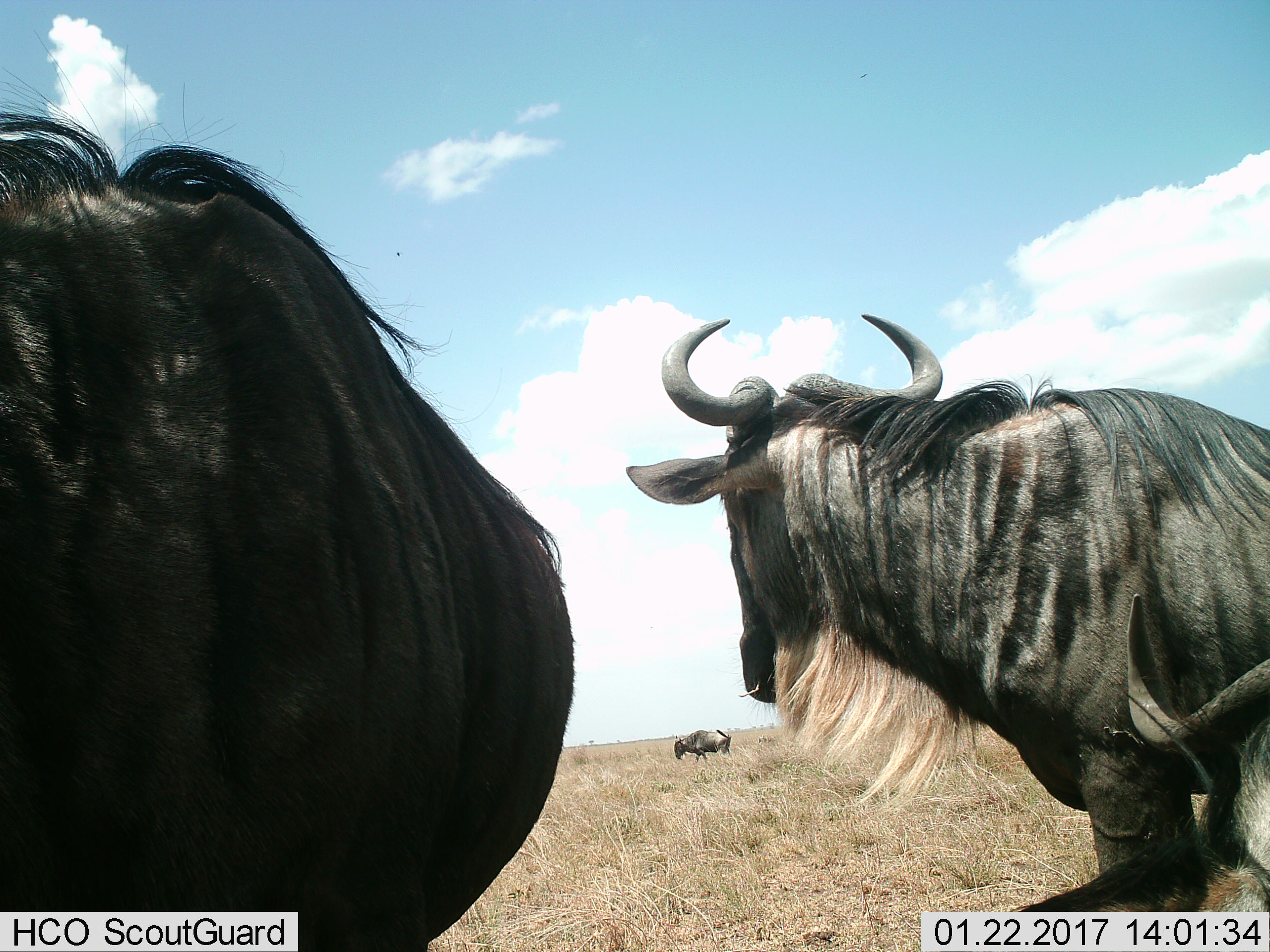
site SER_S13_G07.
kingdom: Animalia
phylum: Chordata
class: Mammalia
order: Artiodactyla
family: Bovidae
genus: Connochaetes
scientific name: Connochaetes taurinus taurinus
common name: blue wildebeest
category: wildebeestblue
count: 4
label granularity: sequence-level